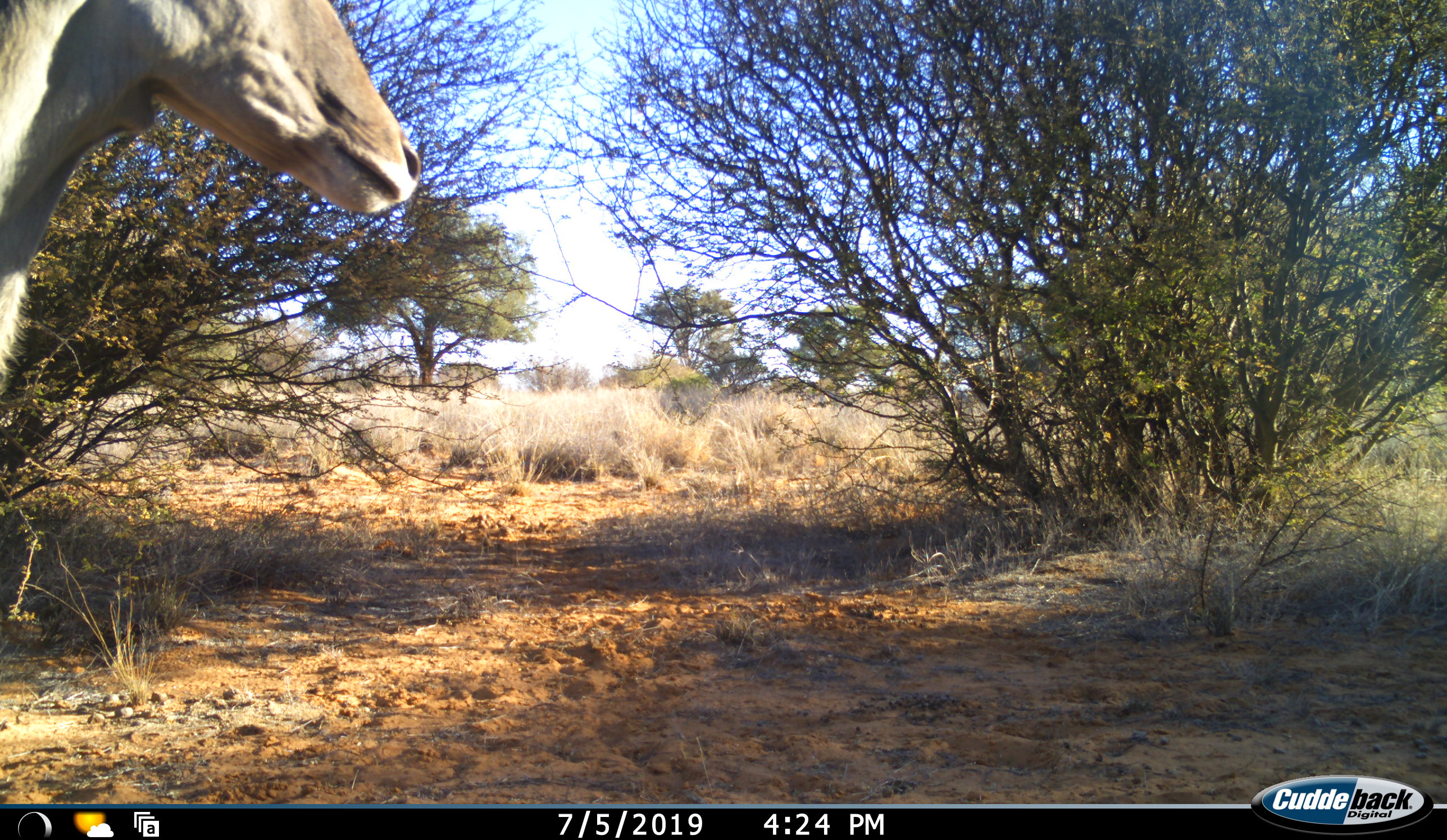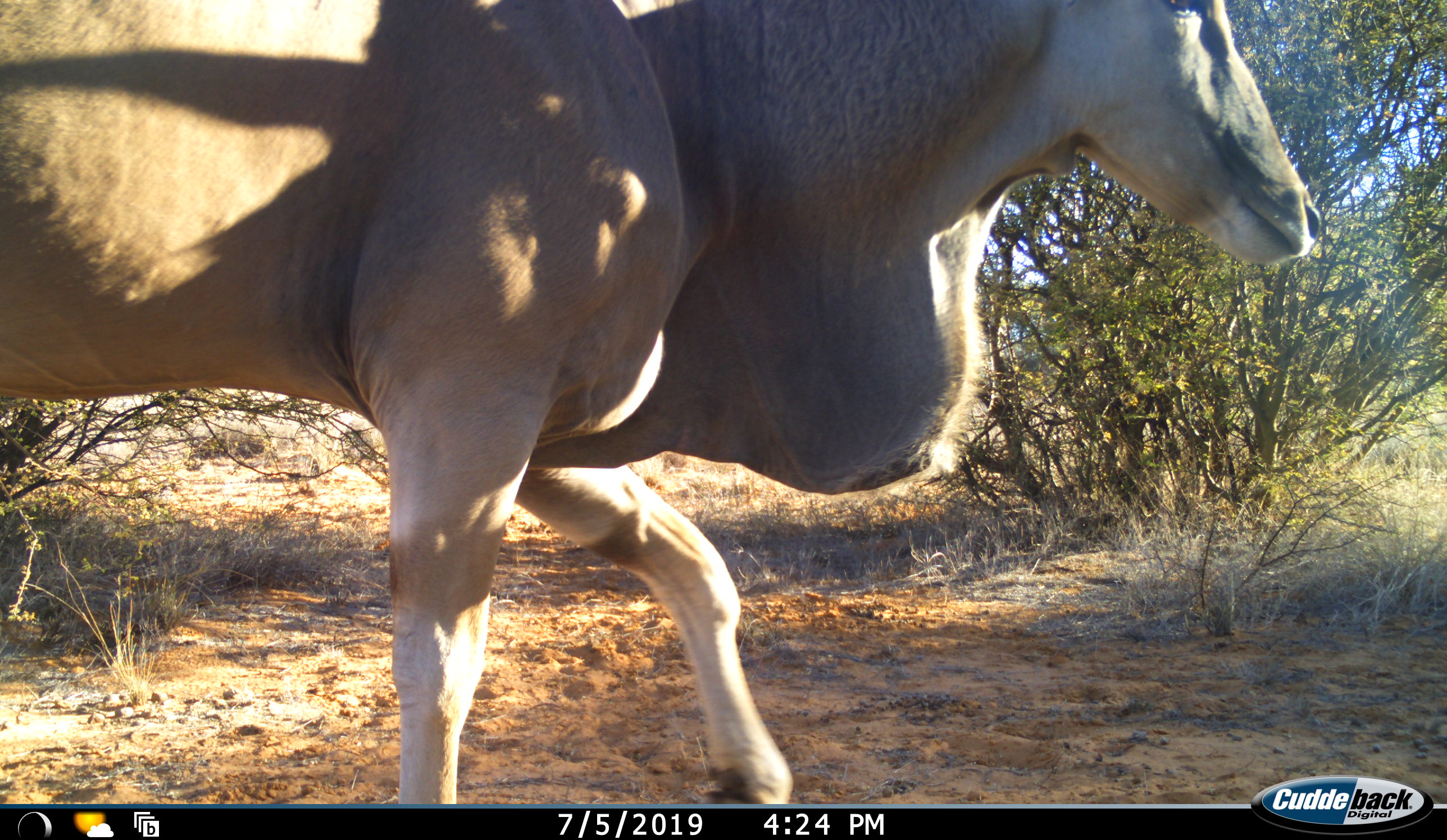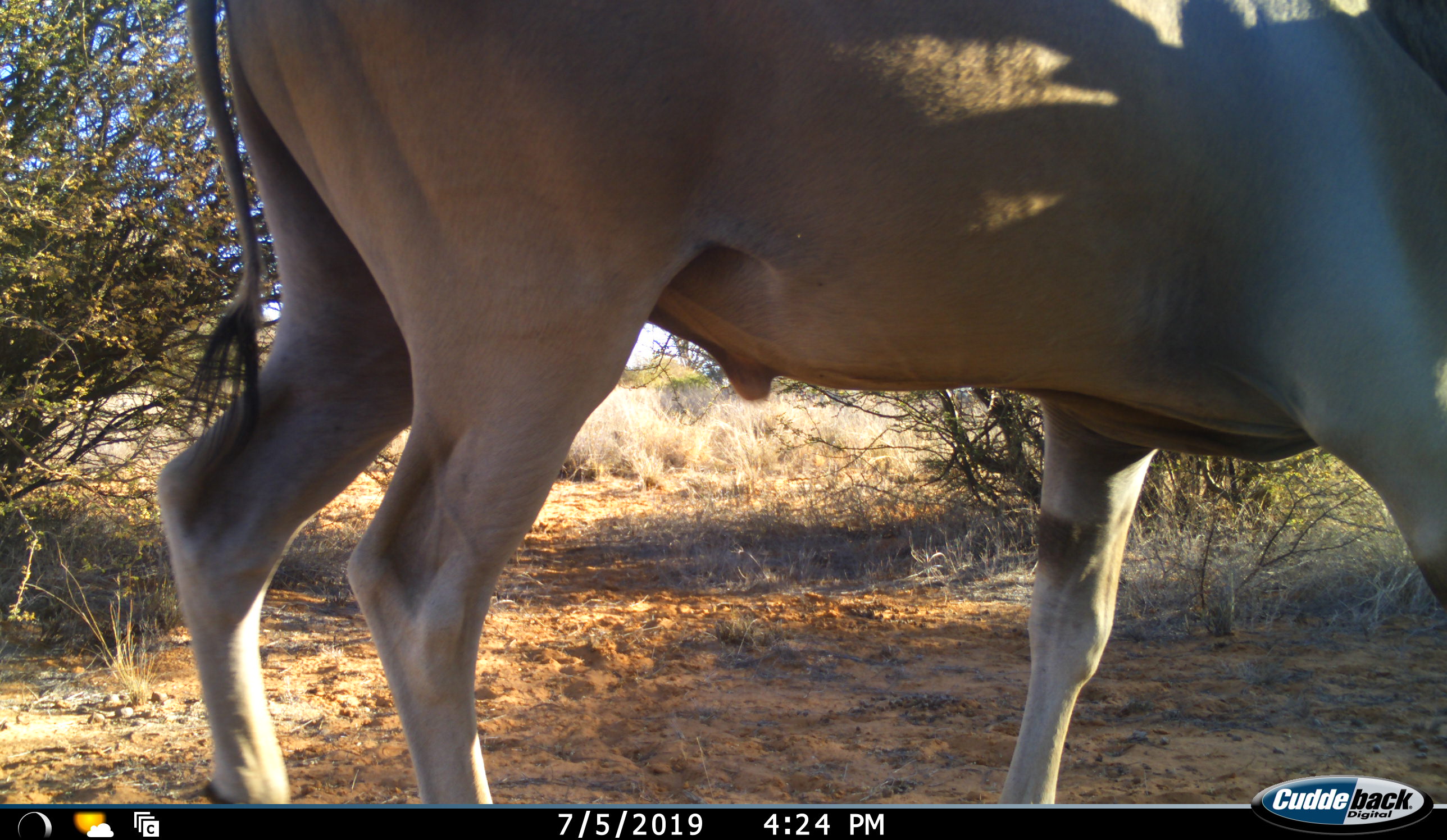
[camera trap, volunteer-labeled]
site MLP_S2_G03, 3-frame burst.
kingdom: Animalia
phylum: Chordata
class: Mammalia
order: Artiodactyla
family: Bovidae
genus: Tragelaphus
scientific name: Tragelaphus oryx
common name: eland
Eland (Tragelaphus oryx), count 1. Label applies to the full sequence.